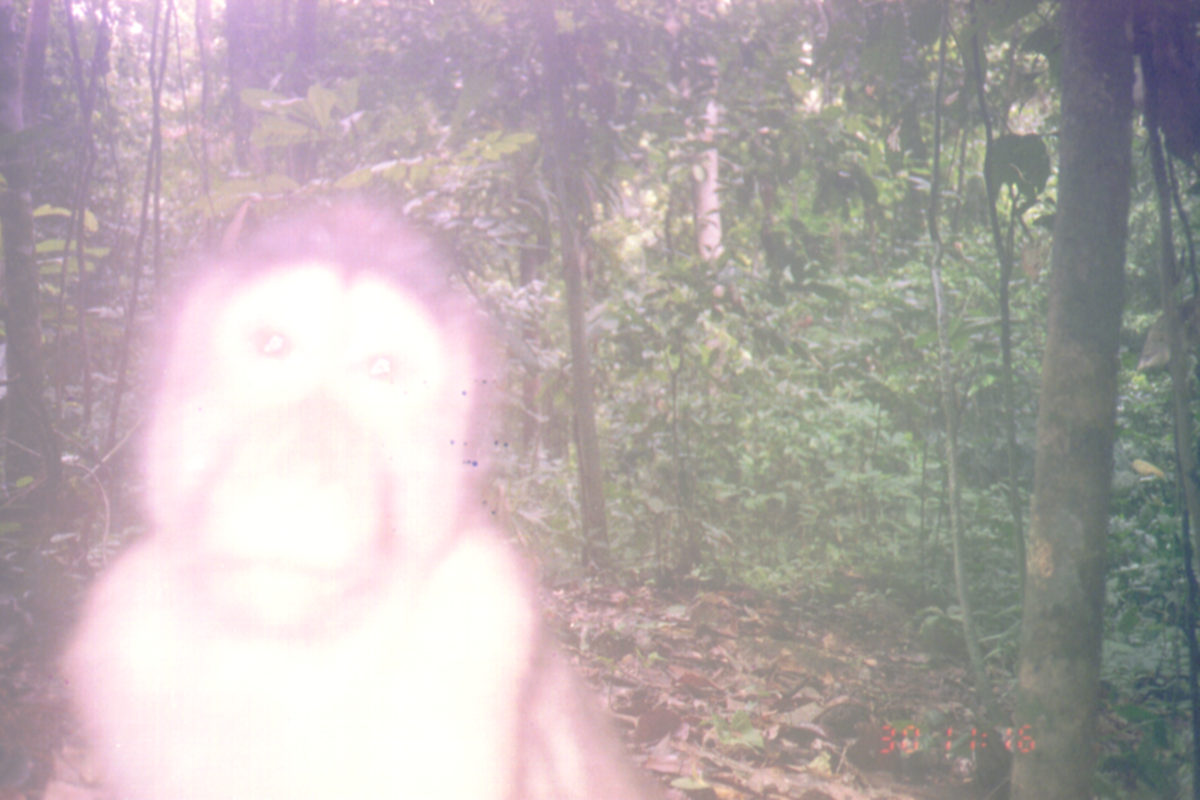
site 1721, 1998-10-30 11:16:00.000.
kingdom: Animalia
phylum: Chordata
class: Mammalia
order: Primates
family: Cercopithecidae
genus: Macaca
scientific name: Macaca nemestrina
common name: southern pig-tailed macaque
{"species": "Macaca nemestrina (southern pig-tailed macaque)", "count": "1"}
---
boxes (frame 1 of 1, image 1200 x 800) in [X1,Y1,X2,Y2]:
macaca nemestrina: [60,195,677,800]